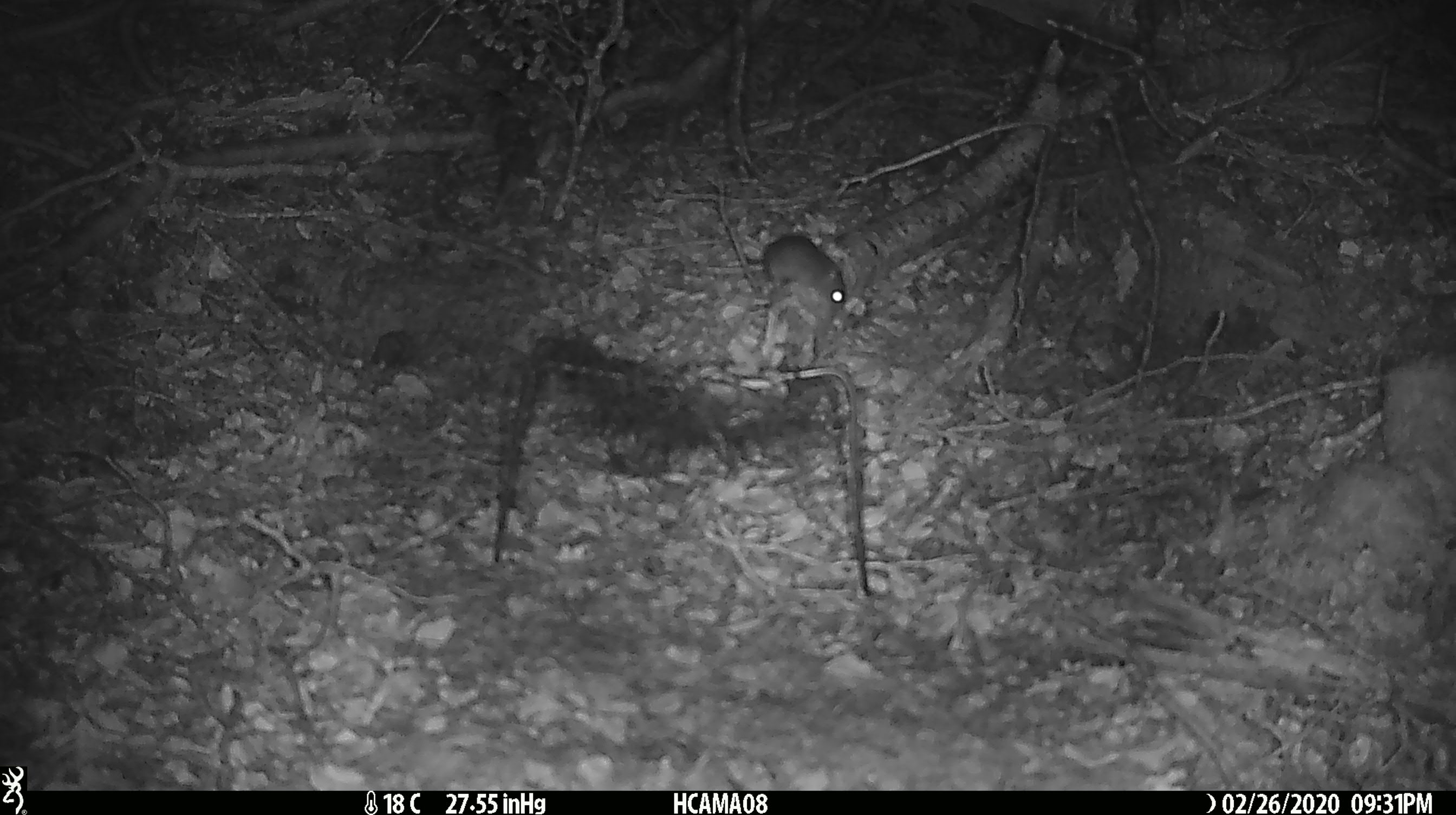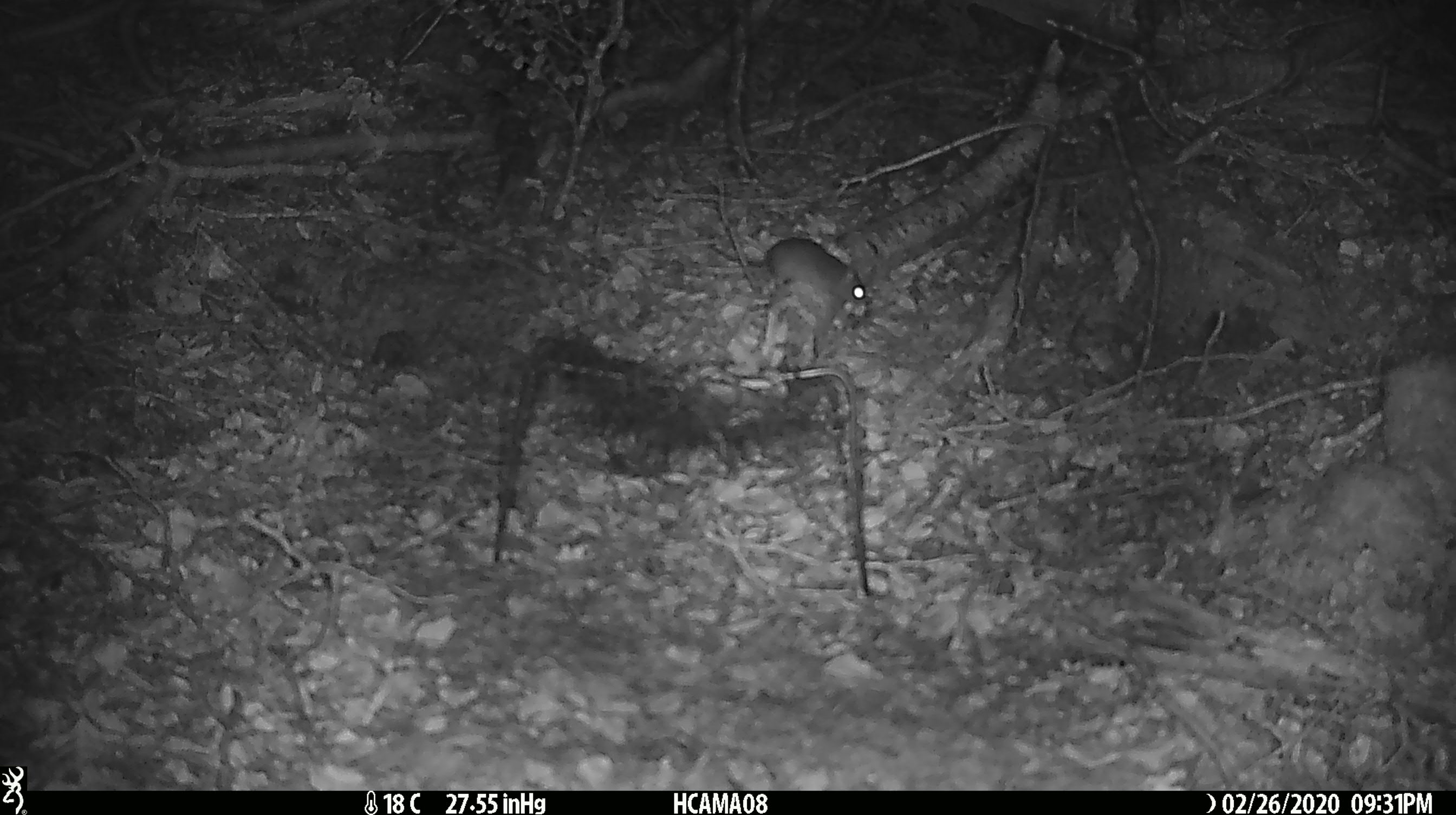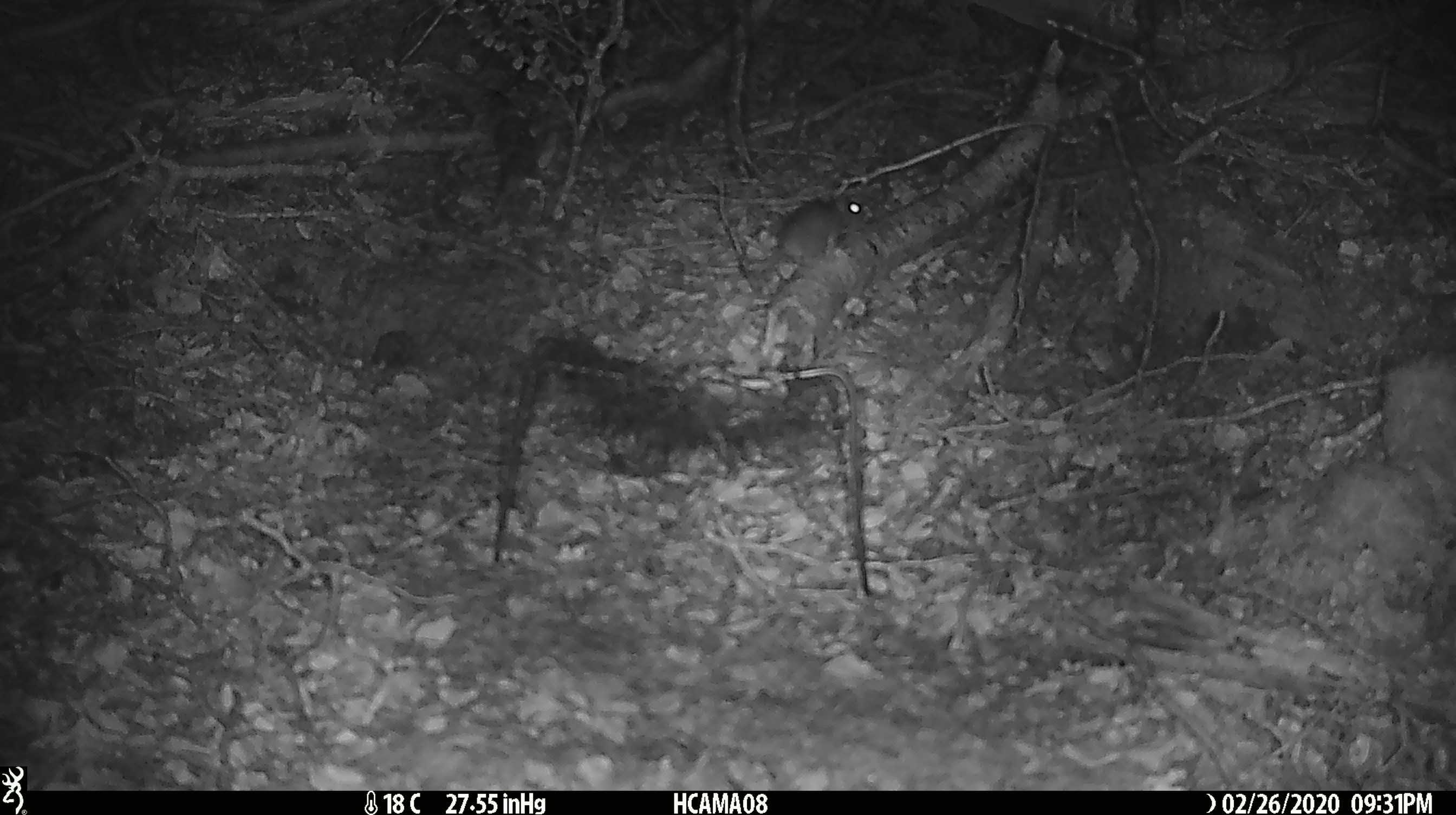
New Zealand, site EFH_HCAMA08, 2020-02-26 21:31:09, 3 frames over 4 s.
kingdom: Animalia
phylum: Chordata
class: Mammalia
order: Rodentia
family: Muridae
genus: Mus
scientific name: Mus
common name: mouse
Mouse (Mus).